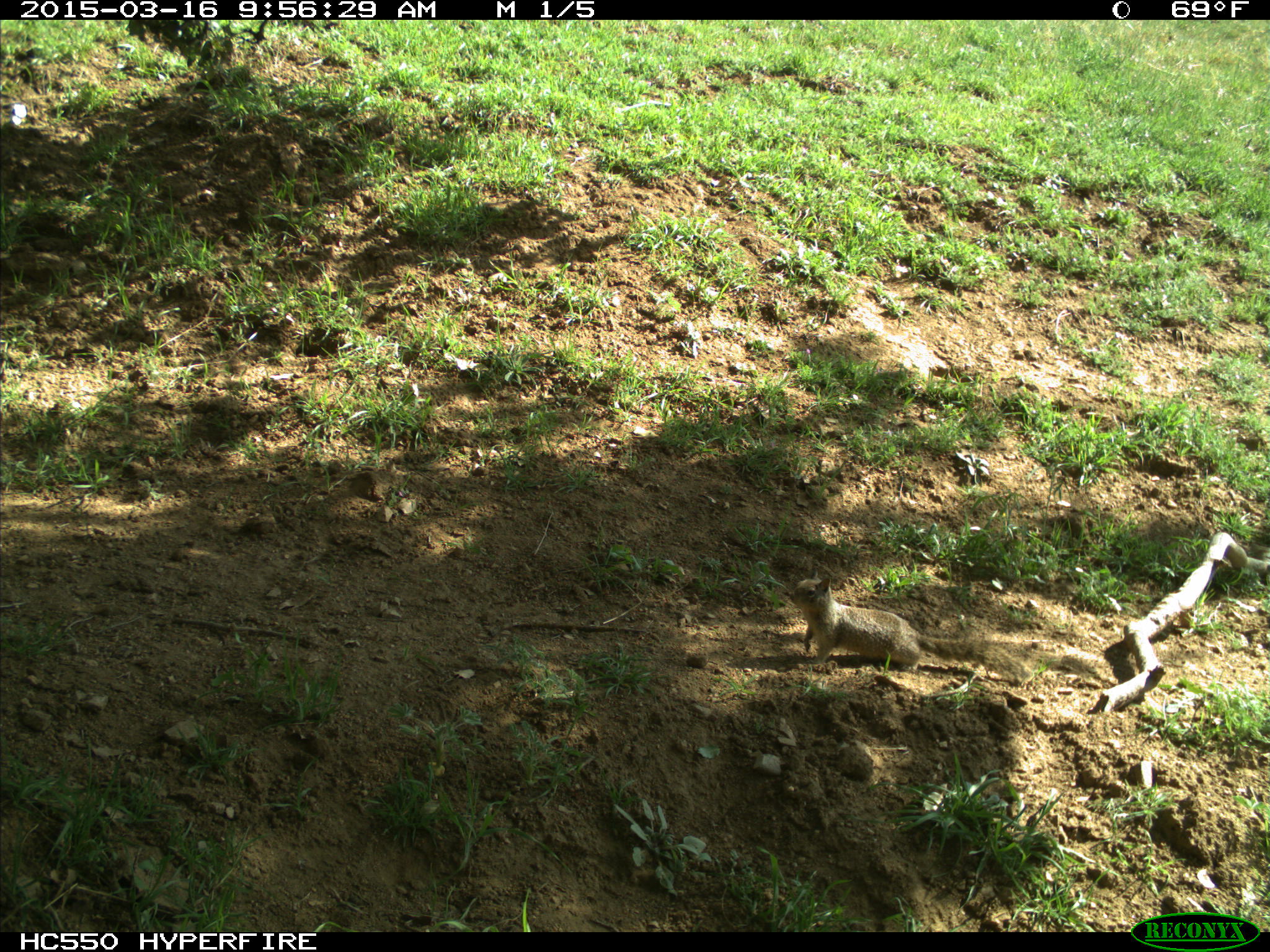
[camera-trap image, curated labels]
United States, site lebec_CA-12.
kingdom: Animalia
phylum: Chordata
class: Mammalia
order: Rodentia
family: Sciuridae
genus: Otospermophilus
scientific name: Otospermophilus beecheyi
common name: california ground squirrel